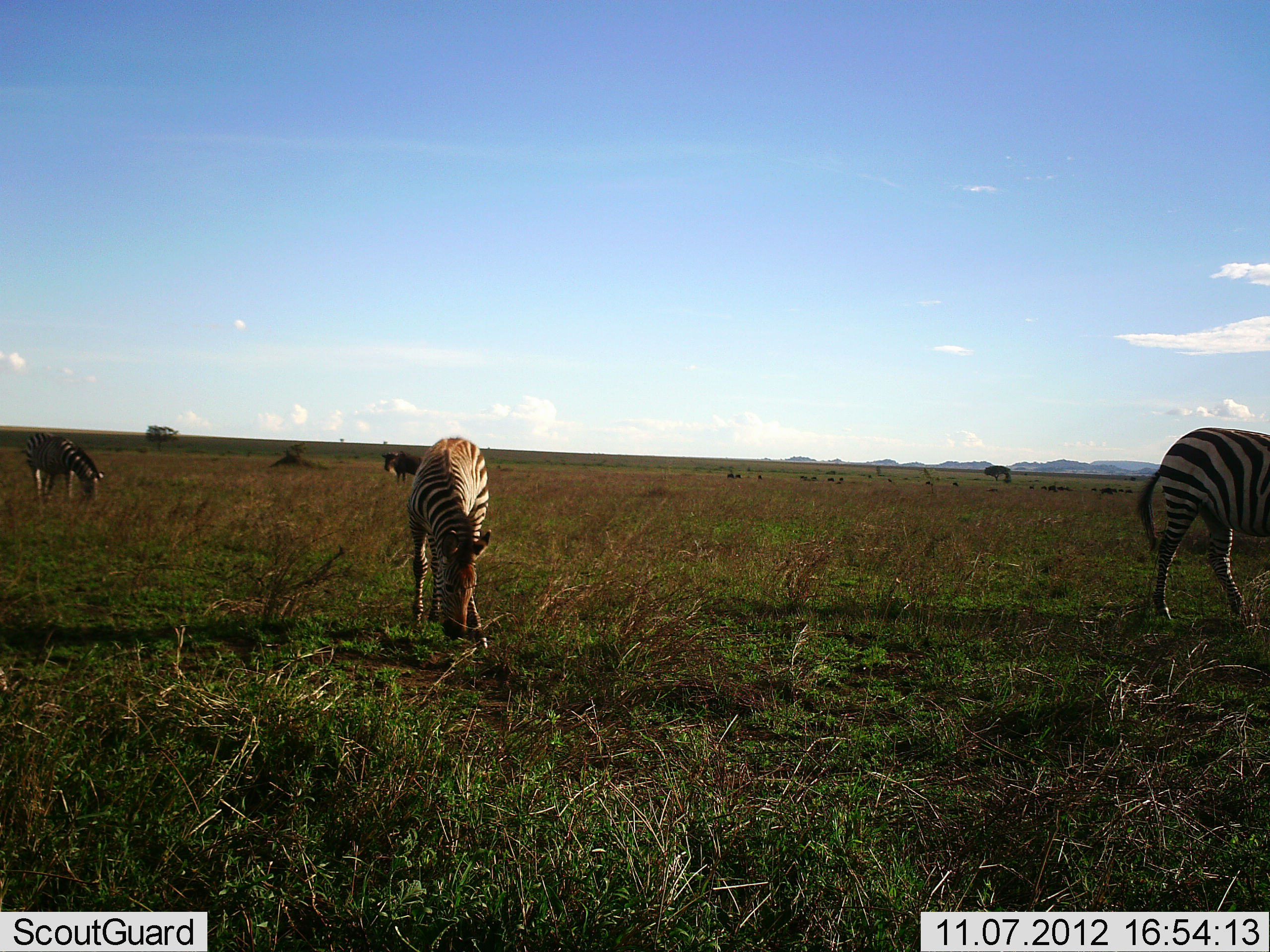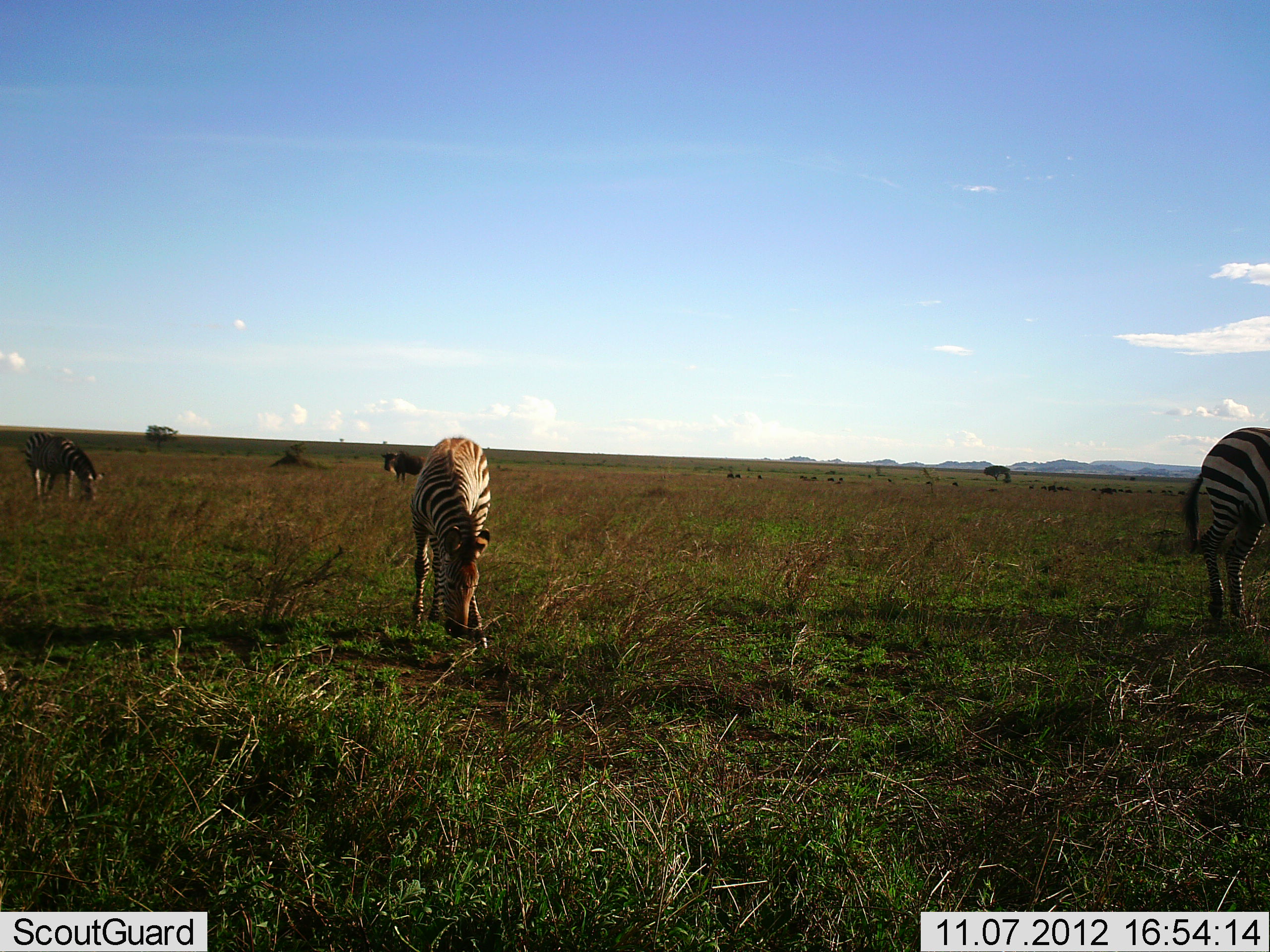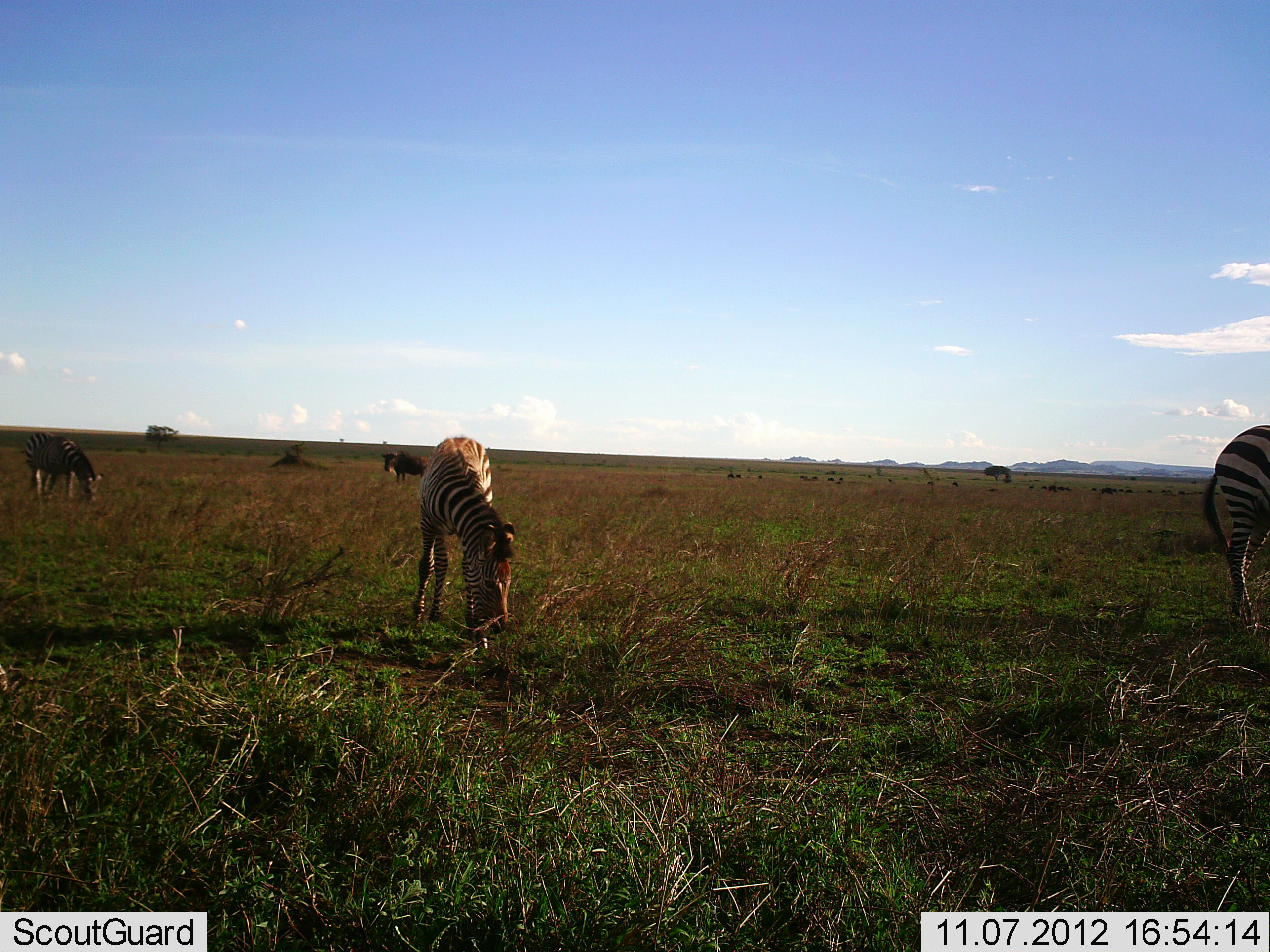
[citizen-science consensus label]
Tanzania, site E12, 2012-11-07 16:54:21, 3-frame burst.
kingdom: Animalia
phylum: Chordata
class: Mammalia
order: Artiodactyla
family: Bovidae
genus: Connochaetes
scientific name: Connochaetes taurinus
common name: blue wildebeest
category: wildebeest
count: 1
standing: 90%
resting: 0%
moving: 0%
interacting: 0%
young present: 0%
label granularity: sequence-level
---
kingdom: Animalia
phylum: Chordata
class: Mammalia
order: Perissodactyla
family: Equidae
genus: Equus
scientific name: Equus quagga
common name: plains zebra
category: zebra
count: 3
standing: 53%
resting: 0%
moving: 24%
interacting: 0%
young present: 0%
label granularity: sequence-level